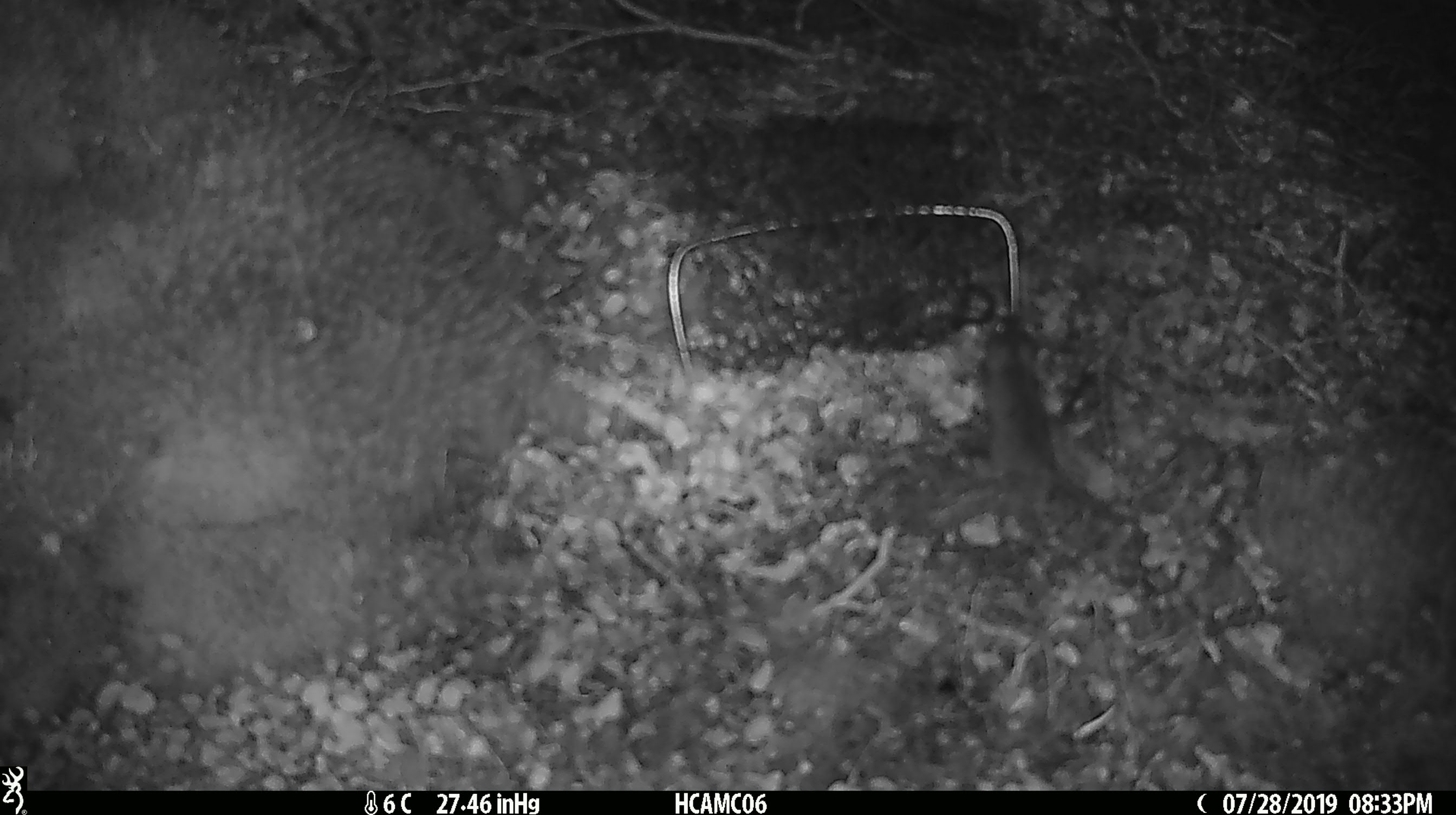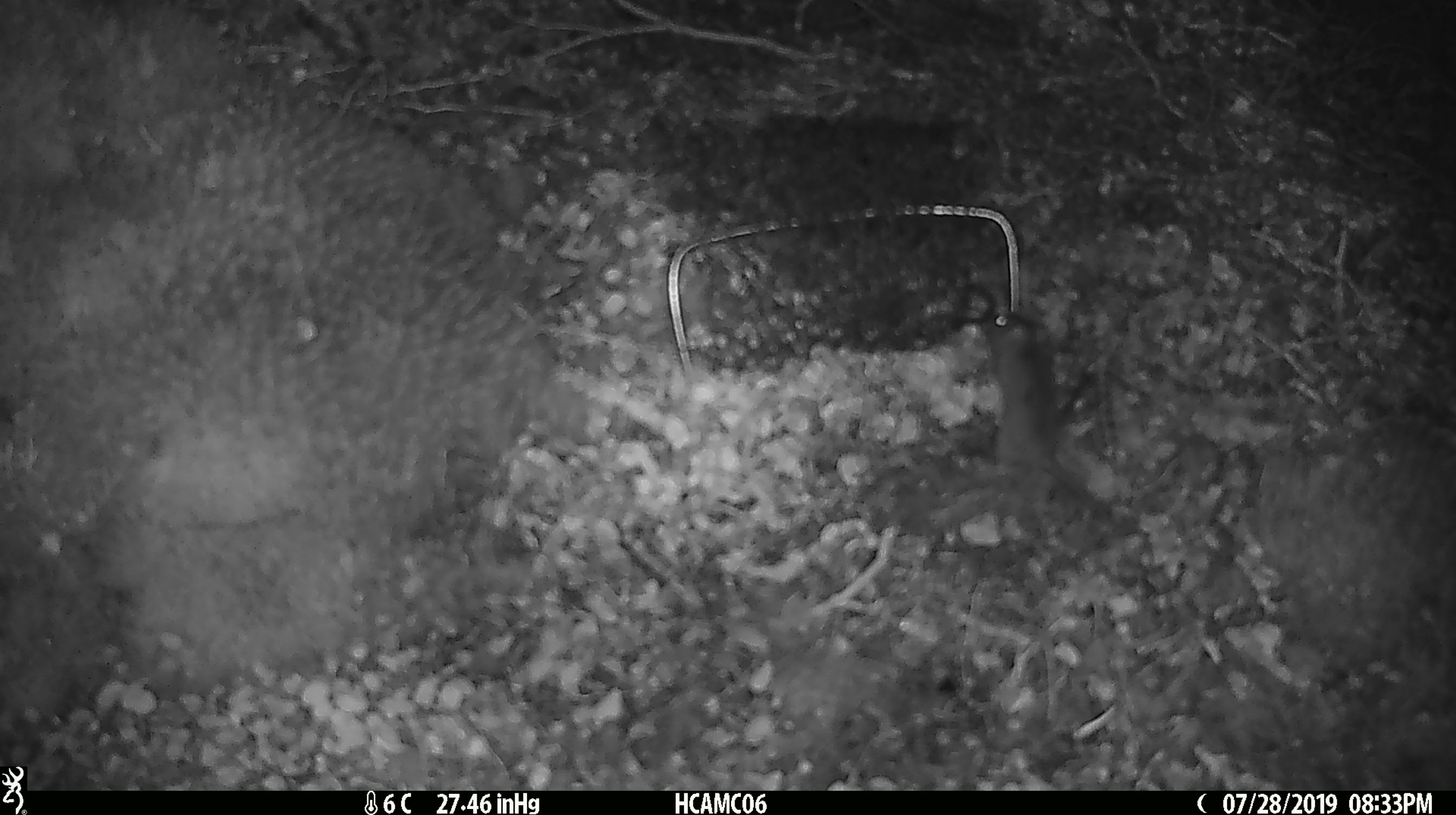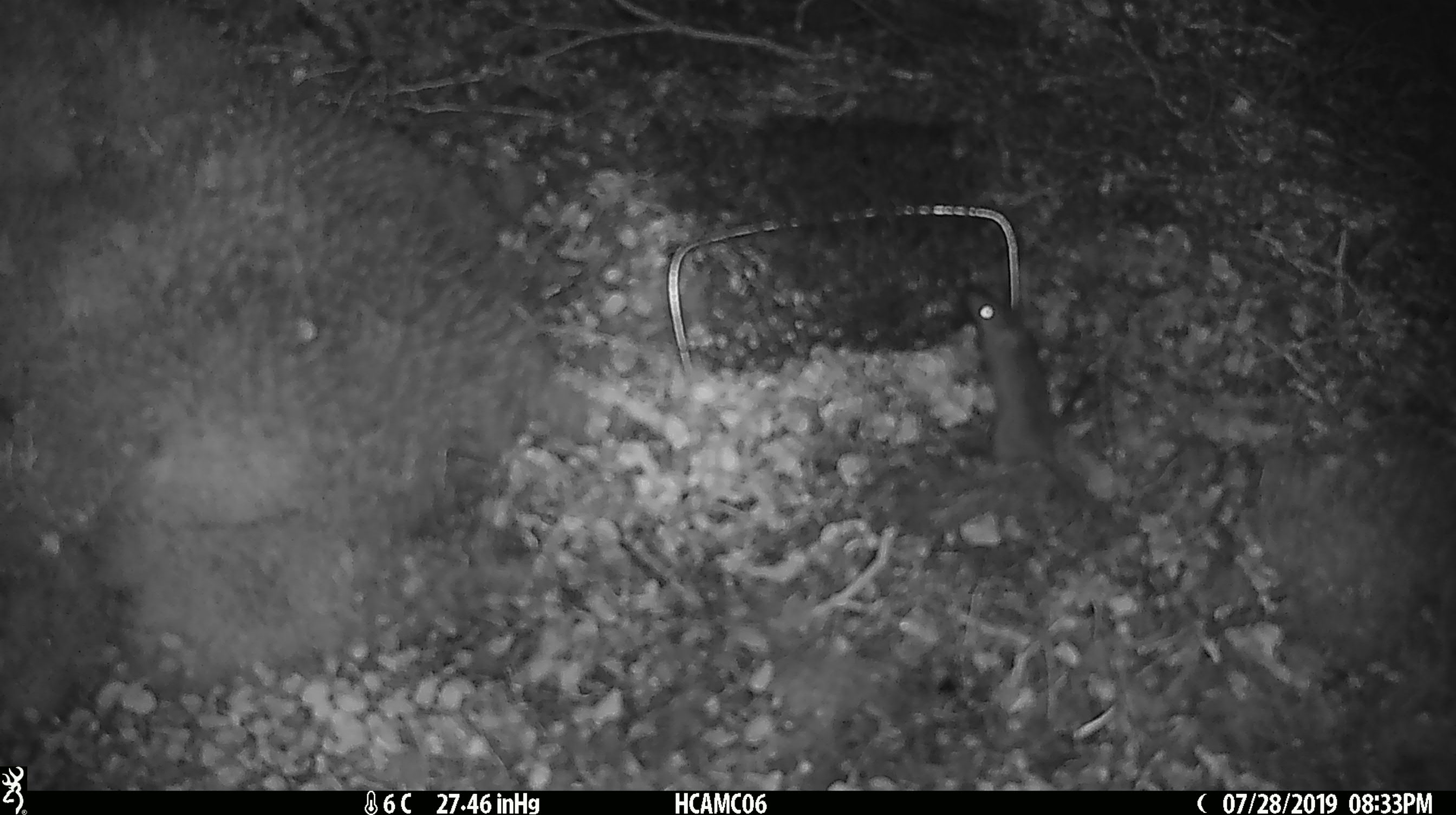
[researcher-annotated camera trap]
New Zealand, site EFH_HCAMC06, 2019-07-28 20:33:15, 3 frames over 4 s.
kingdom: Animalia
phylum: Chordata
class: Mammalia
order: Rodentia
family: Muridae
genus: Mus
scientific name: Mus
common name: mouse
Mouse (Mus).